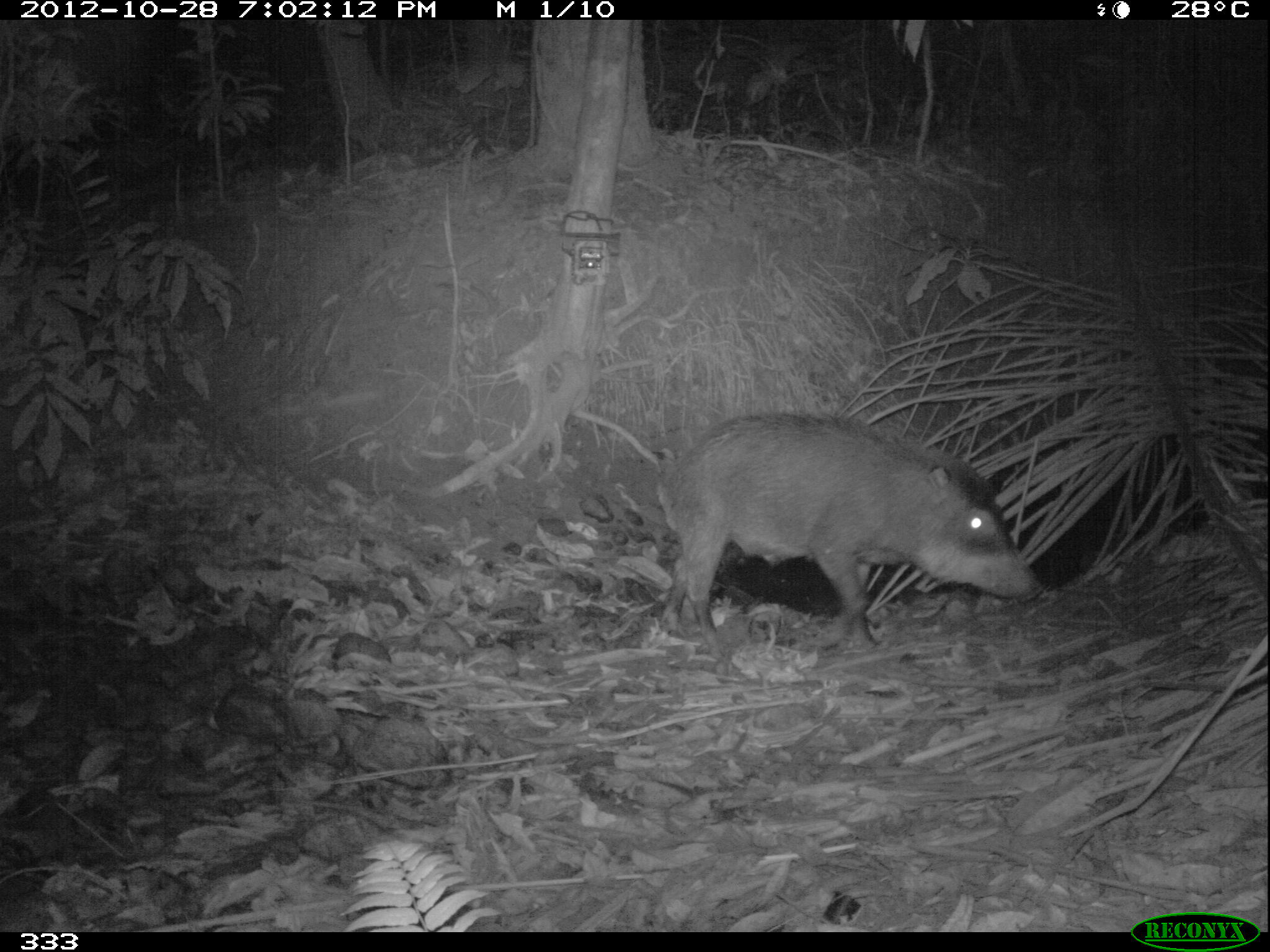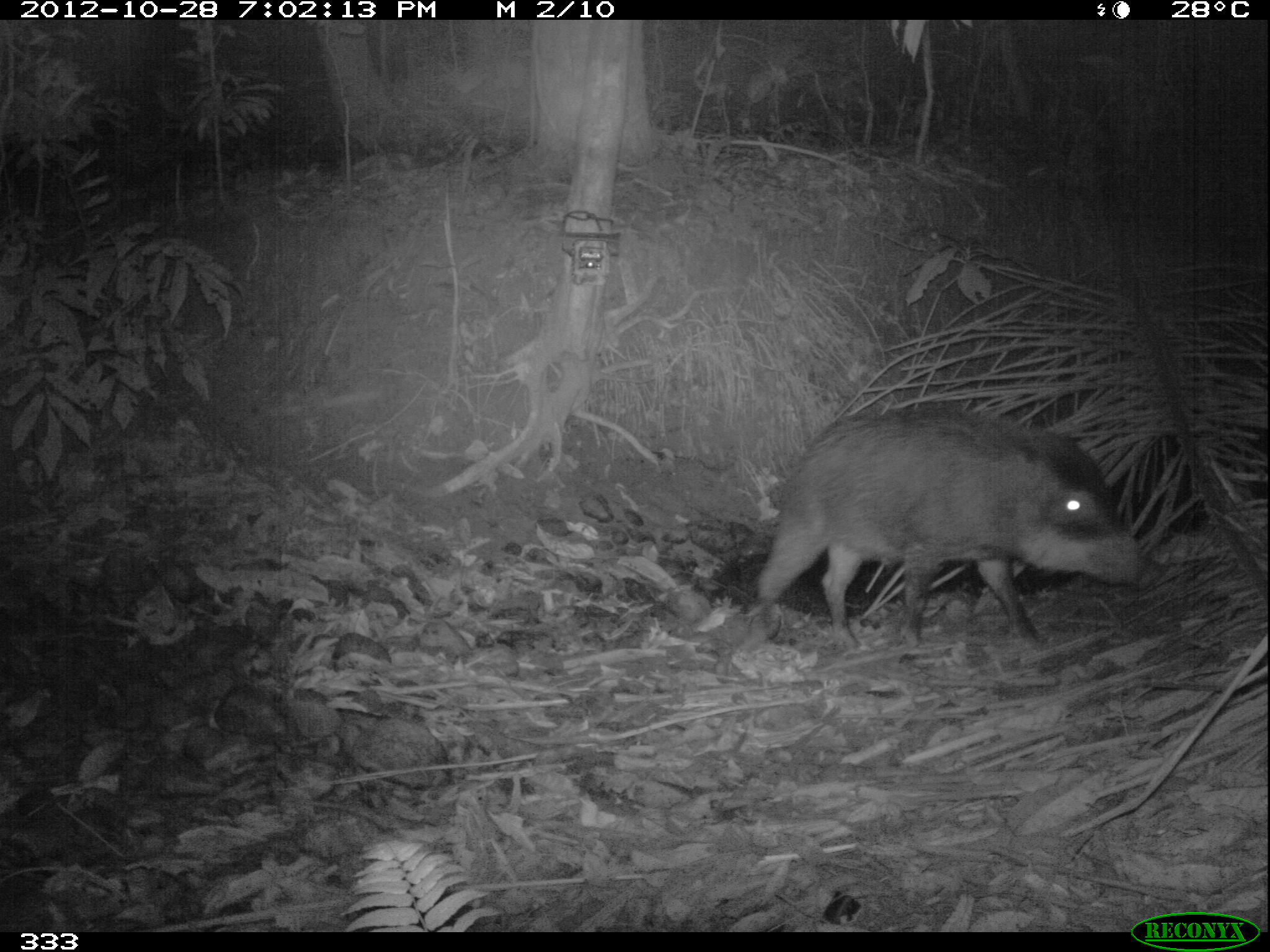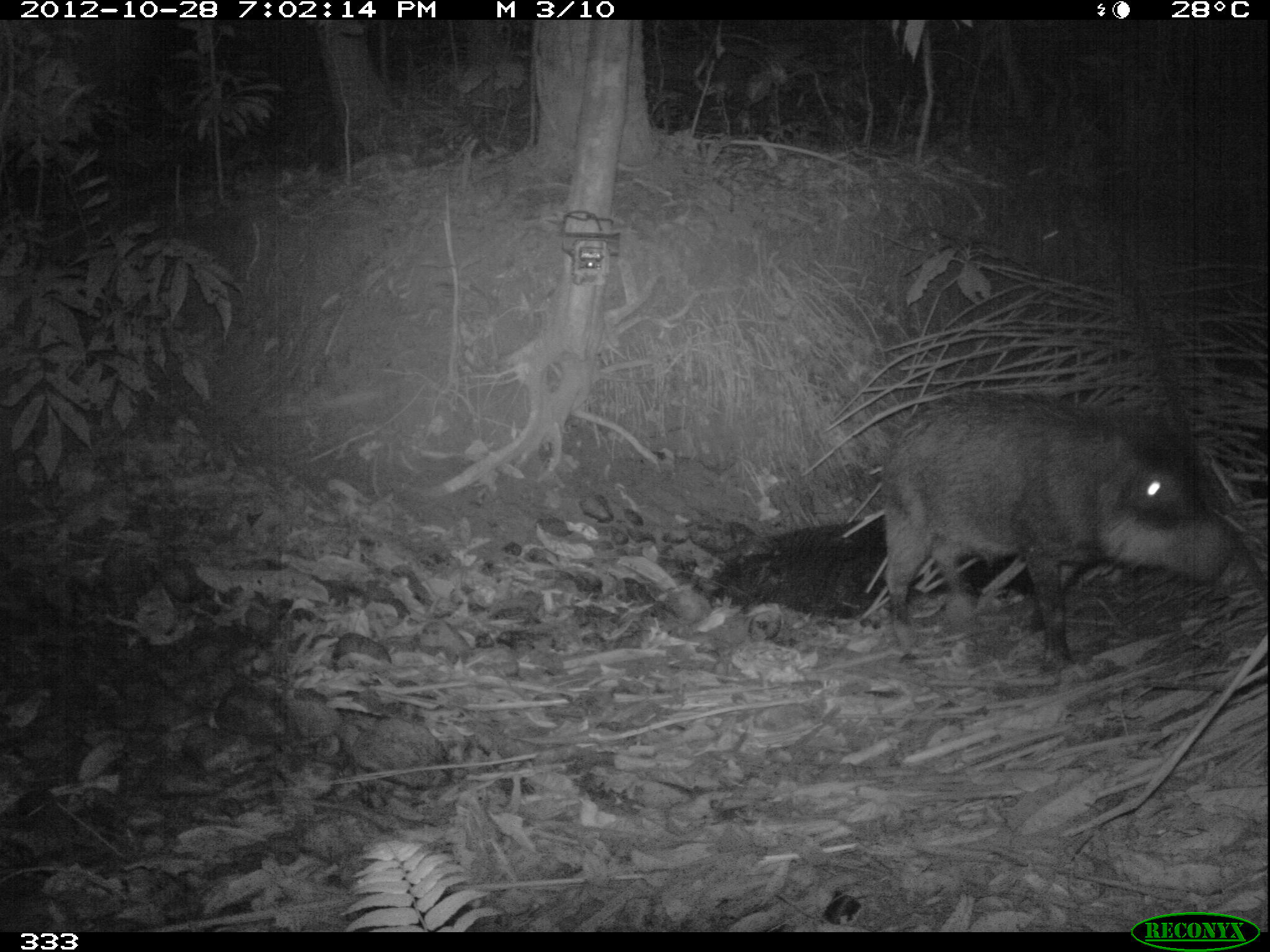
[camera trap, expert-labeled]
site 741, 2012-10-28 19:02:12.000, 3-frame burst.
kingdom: Animalia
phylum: Chordata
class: Mammalia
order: Artiodactyla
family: Tayassuidae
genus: Tayassu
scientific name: Tayassu pecari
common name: white-lipped peccary